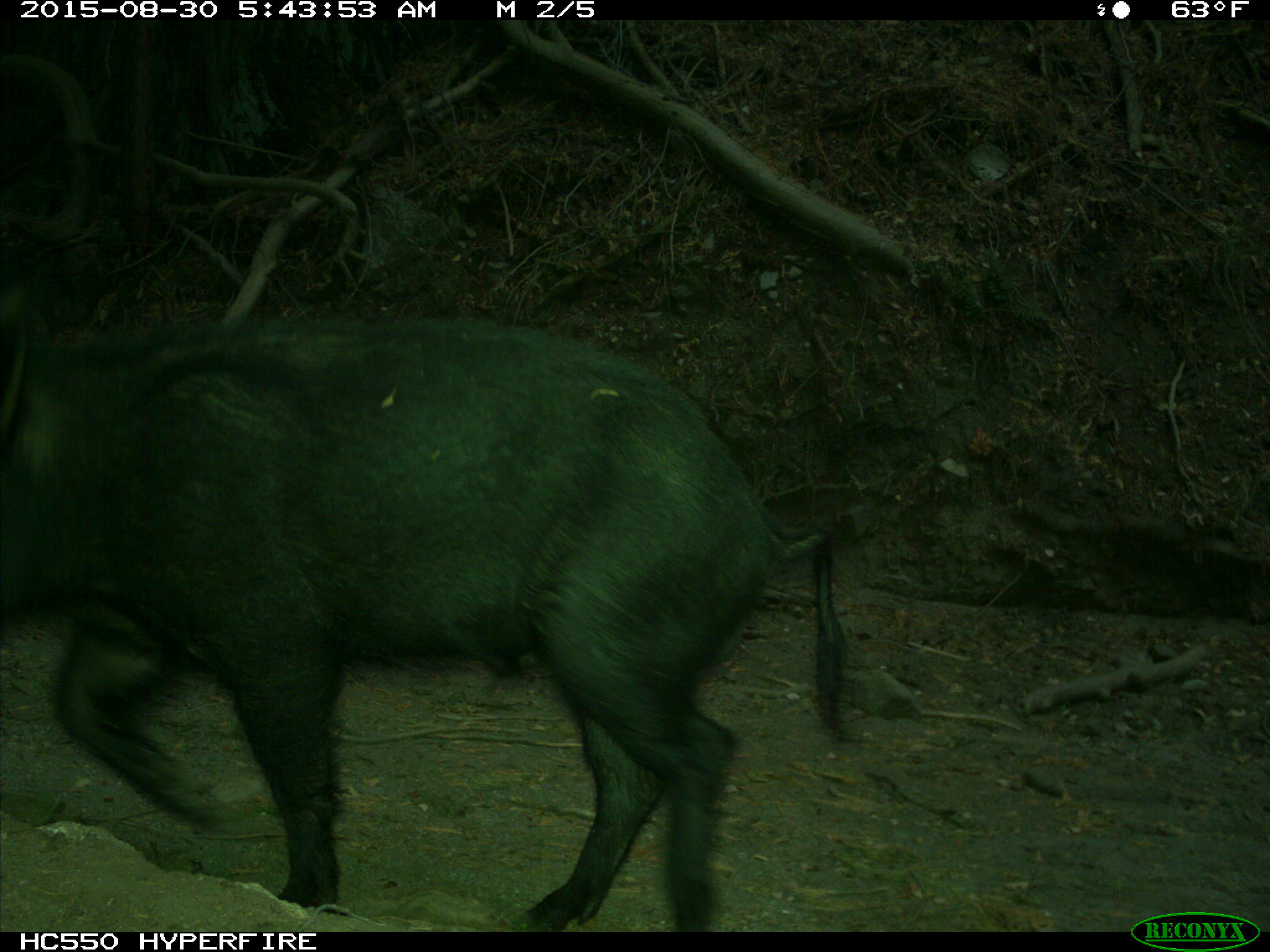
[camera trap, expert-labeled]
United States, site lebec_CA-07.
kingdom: Animalia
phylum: Chordata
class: Mammalia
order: Artiodactyla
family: Suidae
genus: Sus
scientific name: Sus scrofa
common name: wild boar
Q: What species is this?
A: Sus scrofa (wild boar).